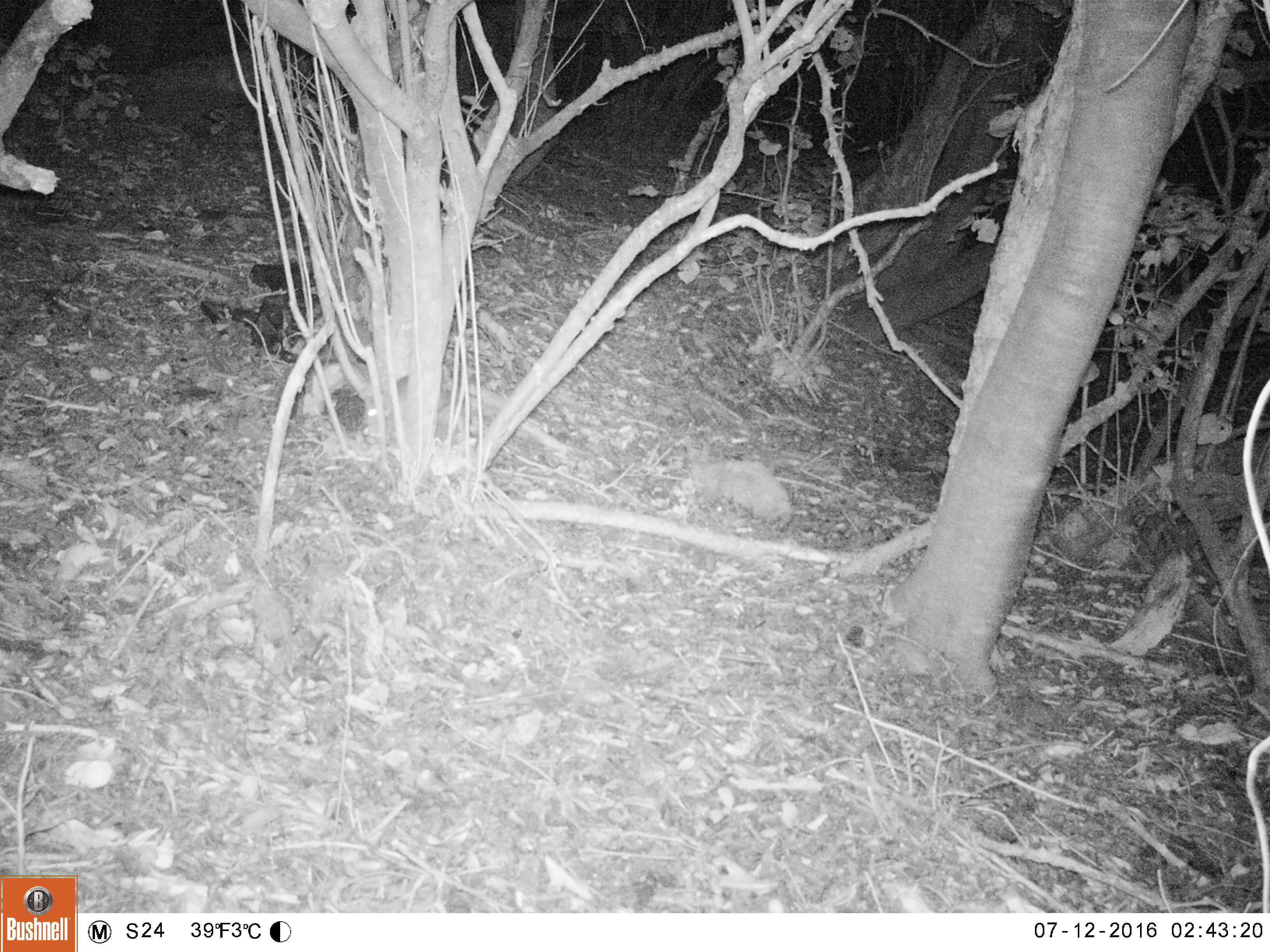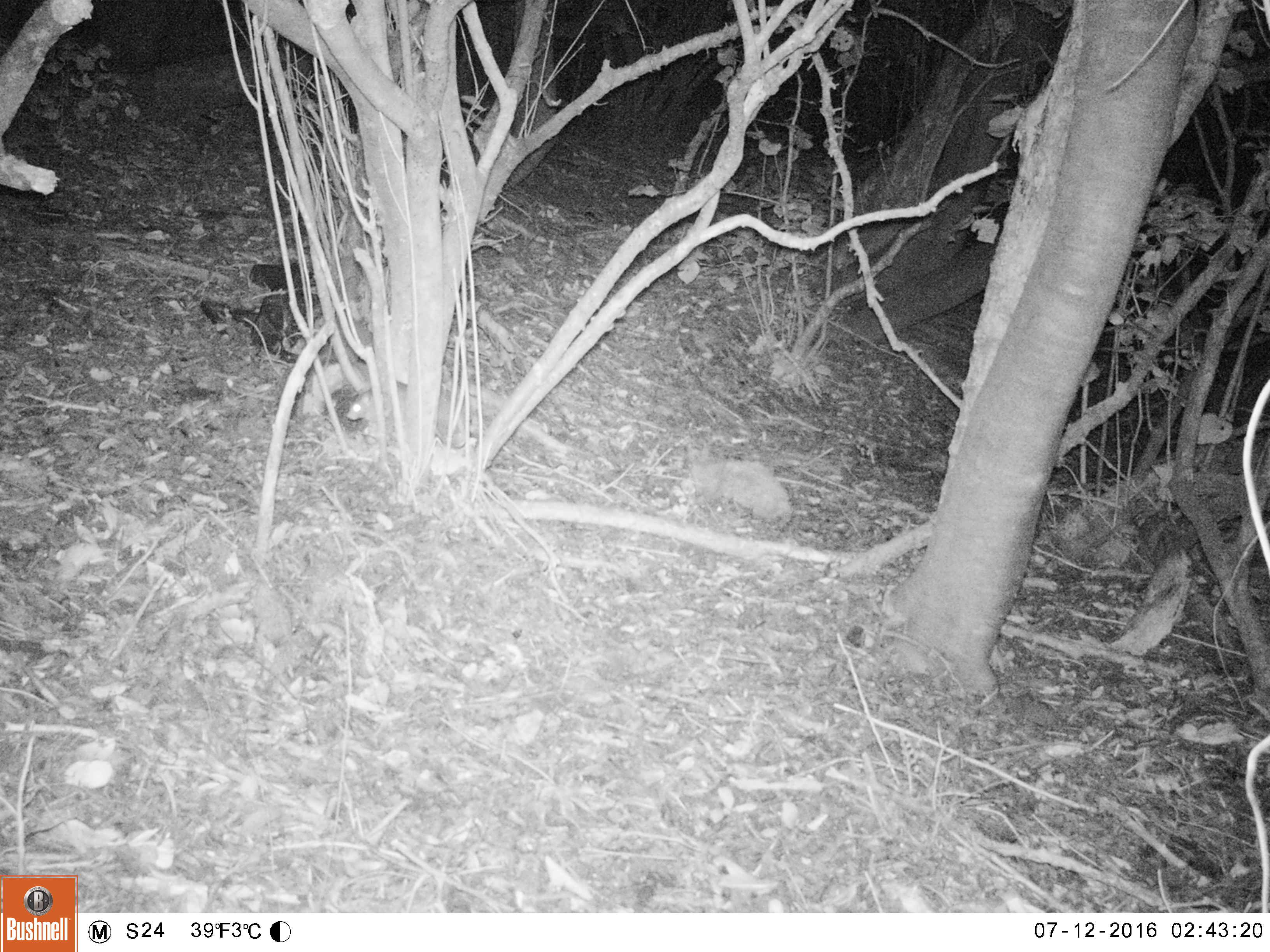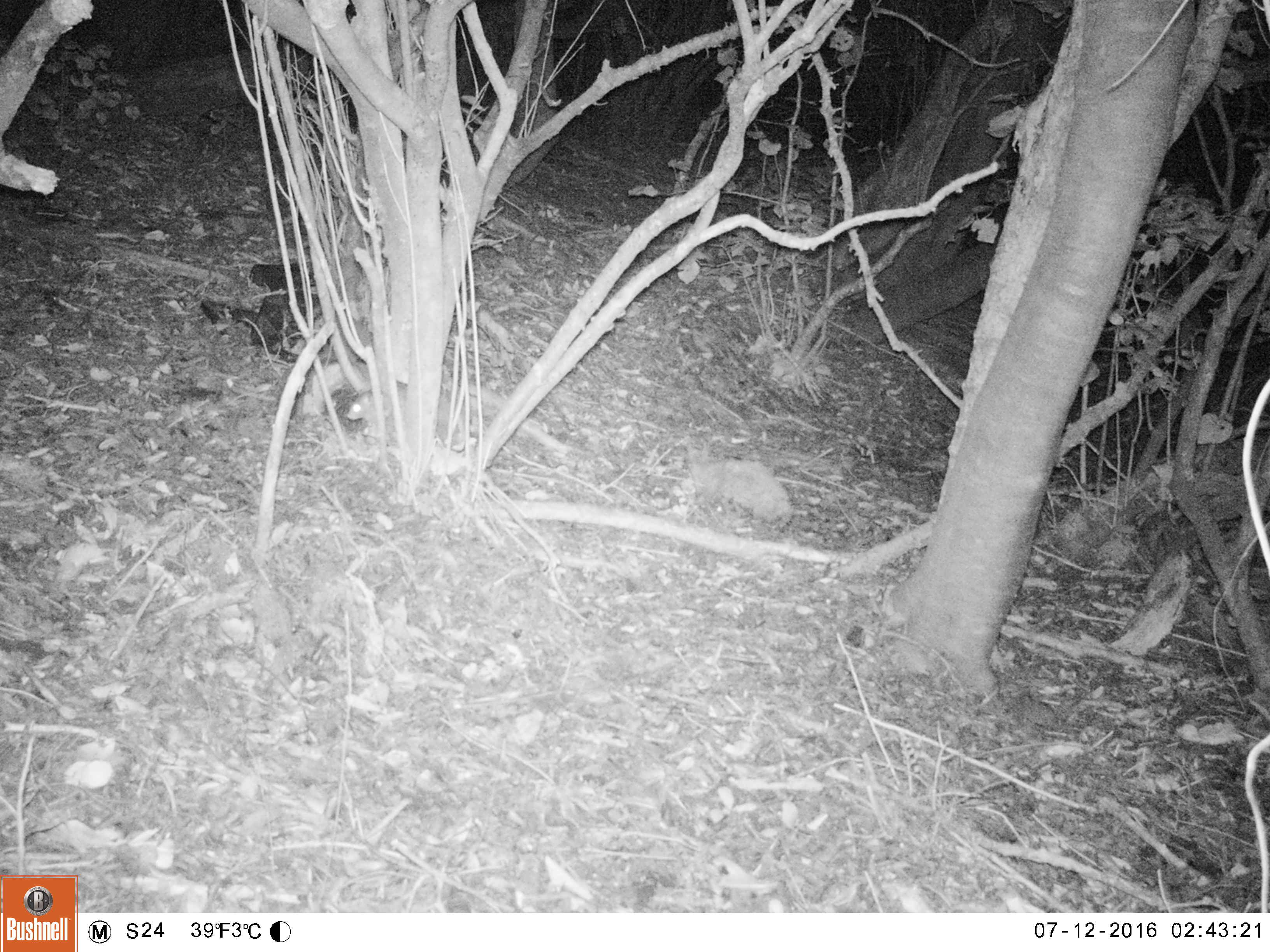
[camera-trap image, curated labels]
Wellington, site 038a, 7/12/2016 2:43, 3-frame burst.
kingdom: Animalia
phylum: Chordata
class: Mammalia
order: Rodentia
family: Muridae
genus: Rattus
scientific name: Rattus rattus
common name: ship rat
Ship rat (Rattus rattus).